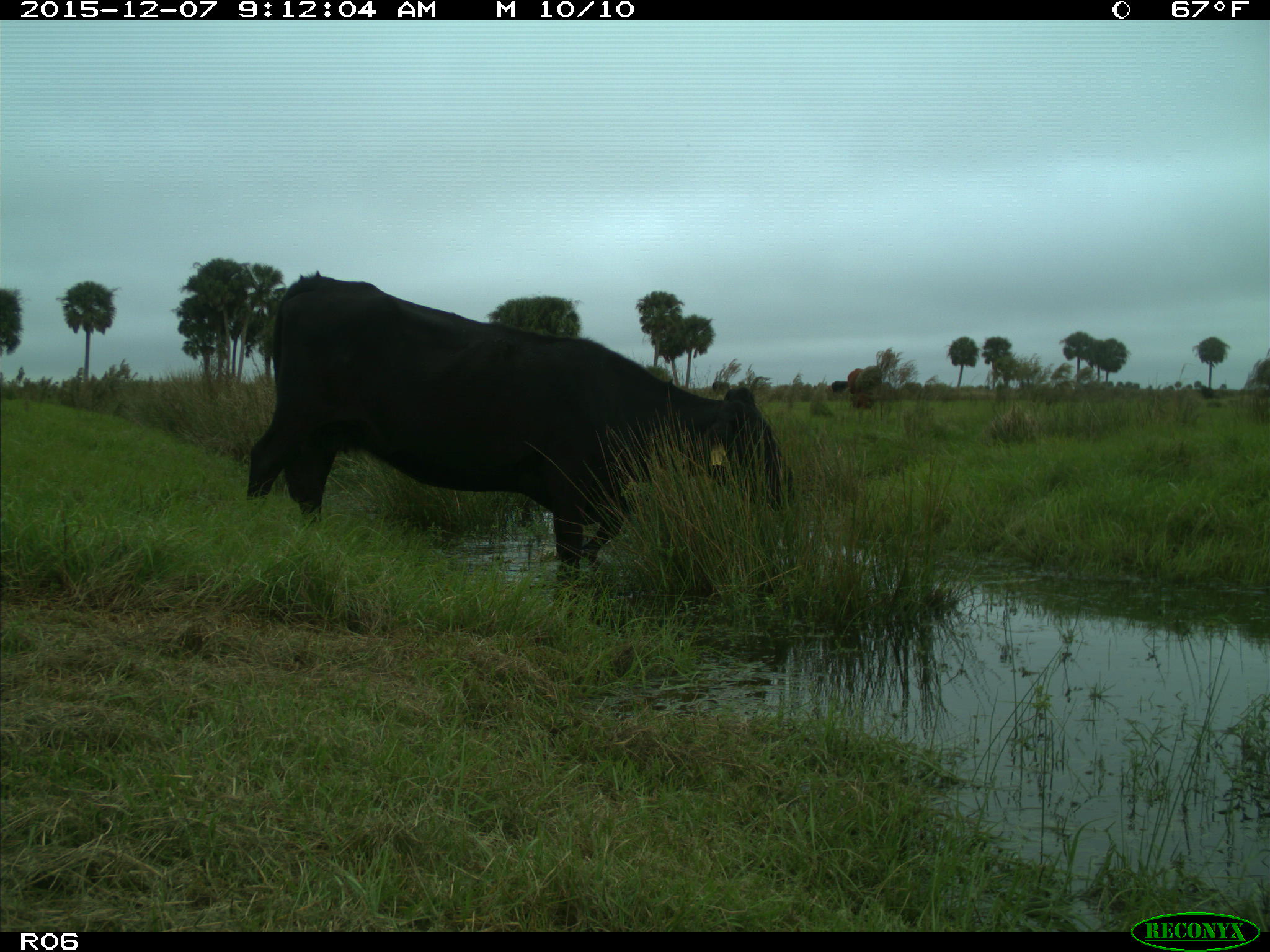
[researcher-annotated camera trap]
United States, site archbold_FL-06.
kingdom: Animalia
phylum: Chordata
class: Mammalia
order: Artiodactyla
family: Bovidae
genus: Bos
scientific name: Bos taurus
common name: domestic cow